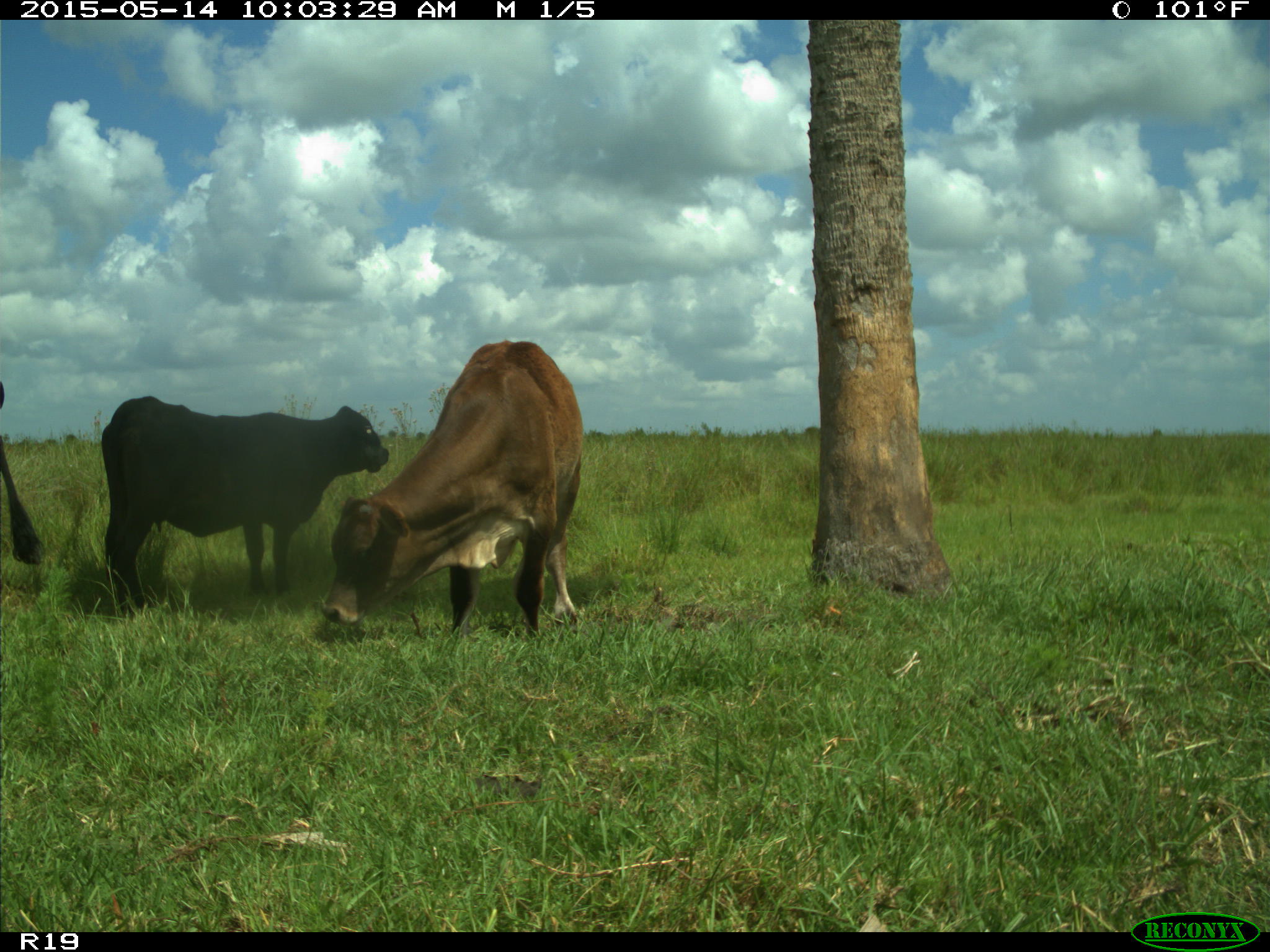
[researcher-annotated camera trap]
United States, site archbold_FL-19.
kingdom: Animalia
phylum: Chordata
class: Mammalia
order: Artiodactyla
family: Bovidae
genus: Bos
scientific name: Bos taurus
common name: domestic cow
Bos taurus (domestic cow).